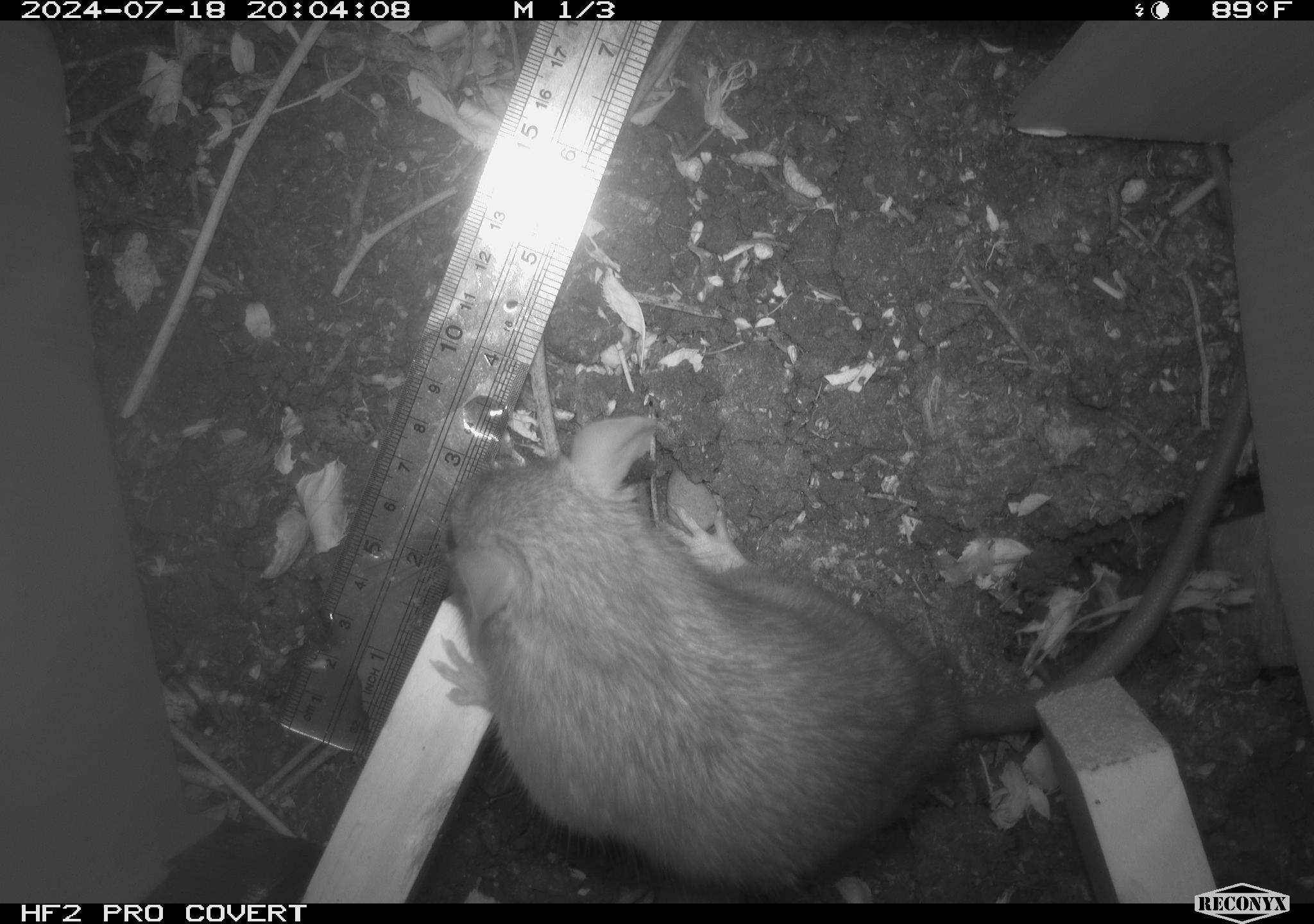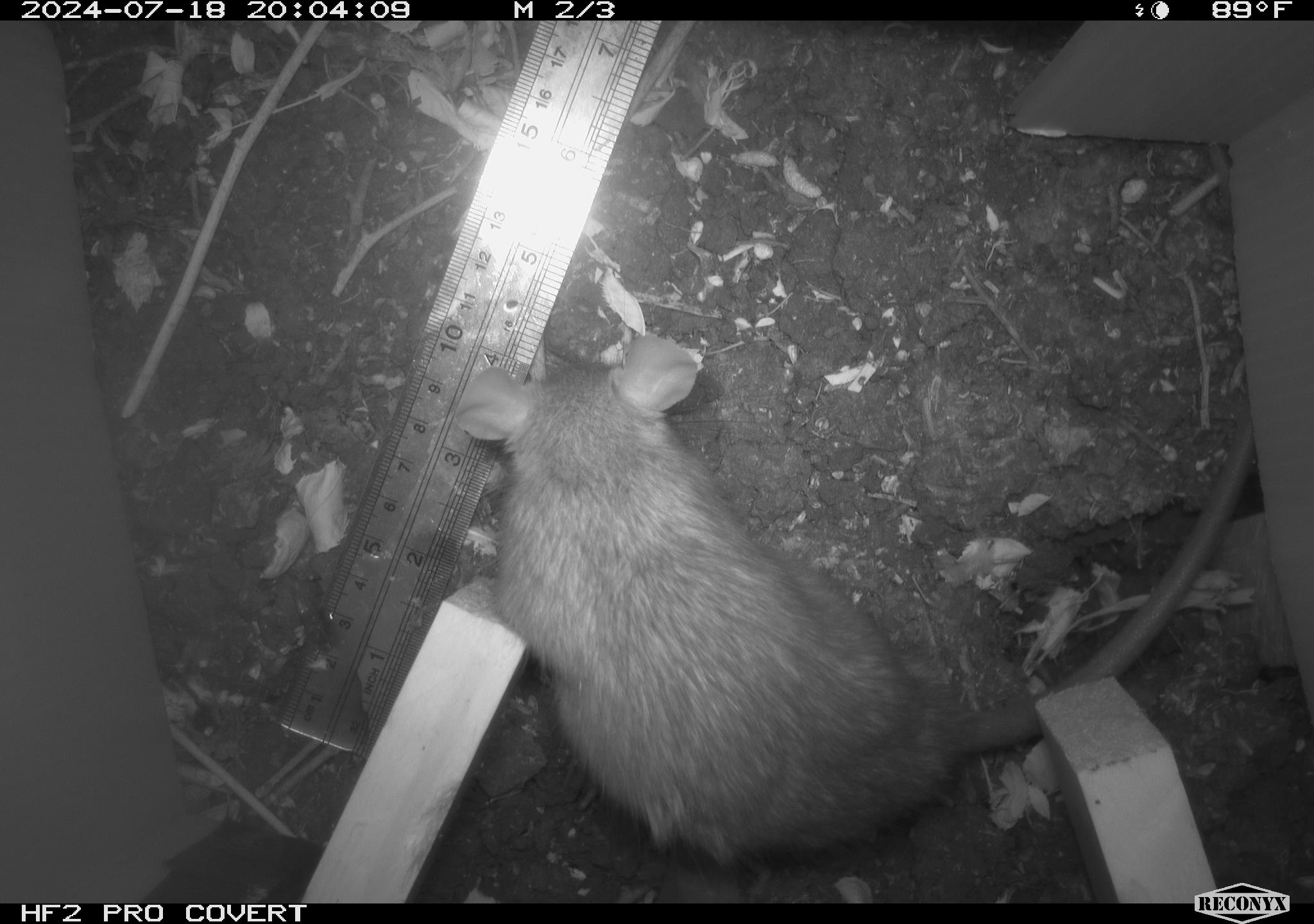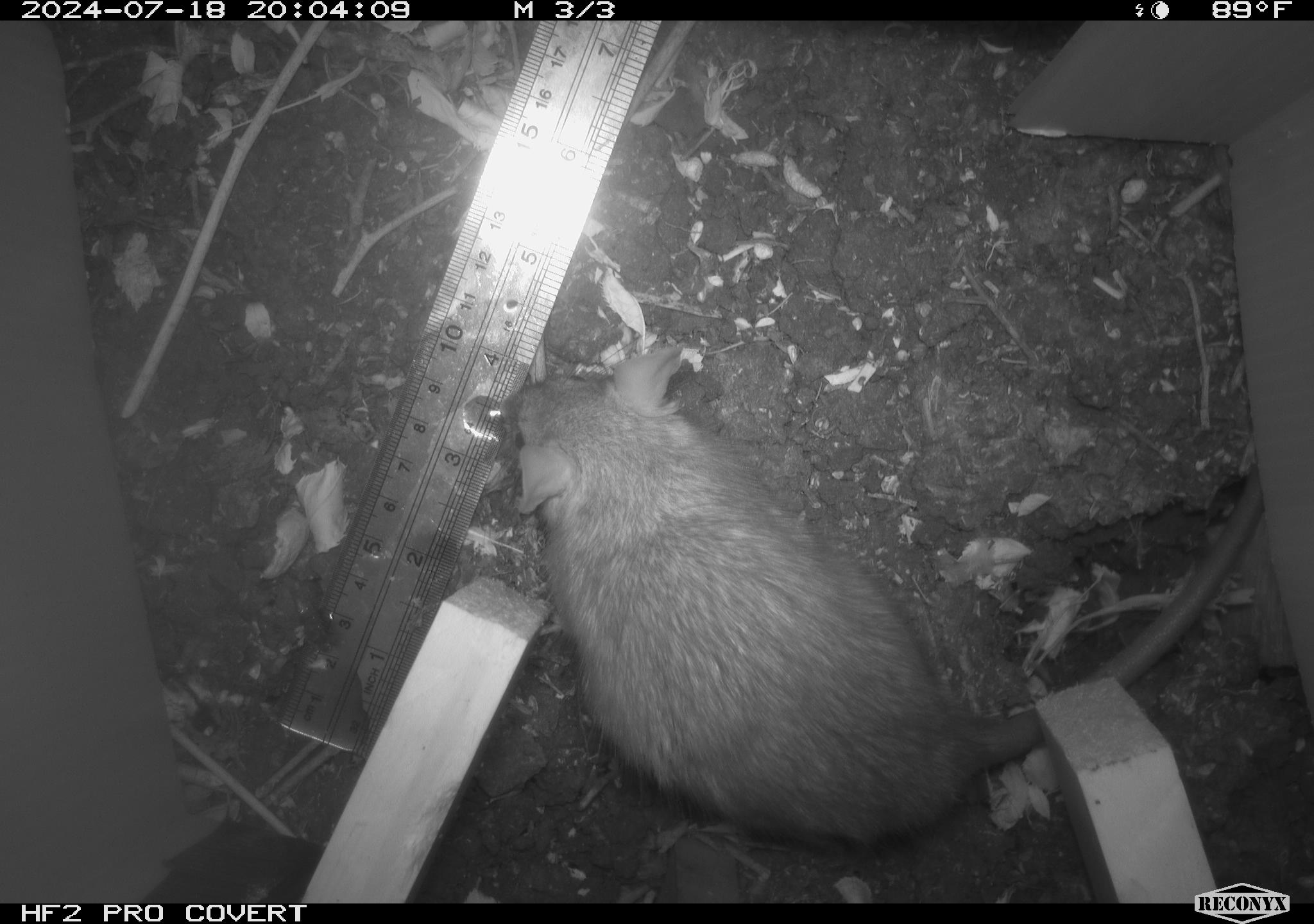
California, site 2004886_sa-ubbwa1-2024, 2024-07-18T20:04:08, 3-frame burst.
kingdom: Animalia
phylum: Chordata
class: Mammalia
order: Rodentia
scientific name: Rodentia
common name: woodrat or rat or mouse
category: woodrat or rat or mouse species